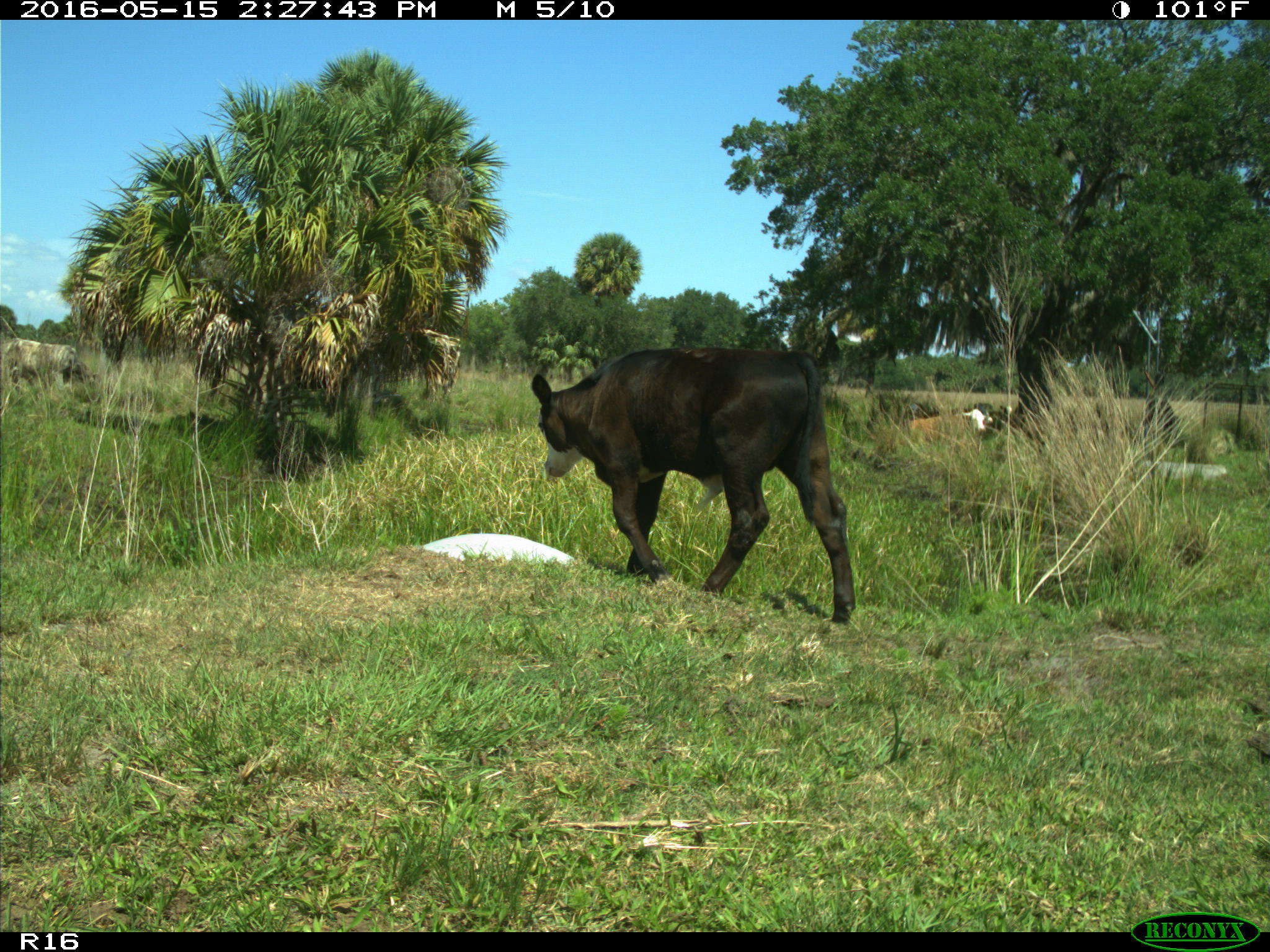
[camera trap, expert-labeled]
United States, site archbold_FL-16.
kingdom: Animalia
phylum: Chordata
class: Mammalia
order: Artiodactyla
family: Bovidae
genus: Bos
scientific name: Bos taurus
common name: domestic cow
Bos taurus (domestic cow).